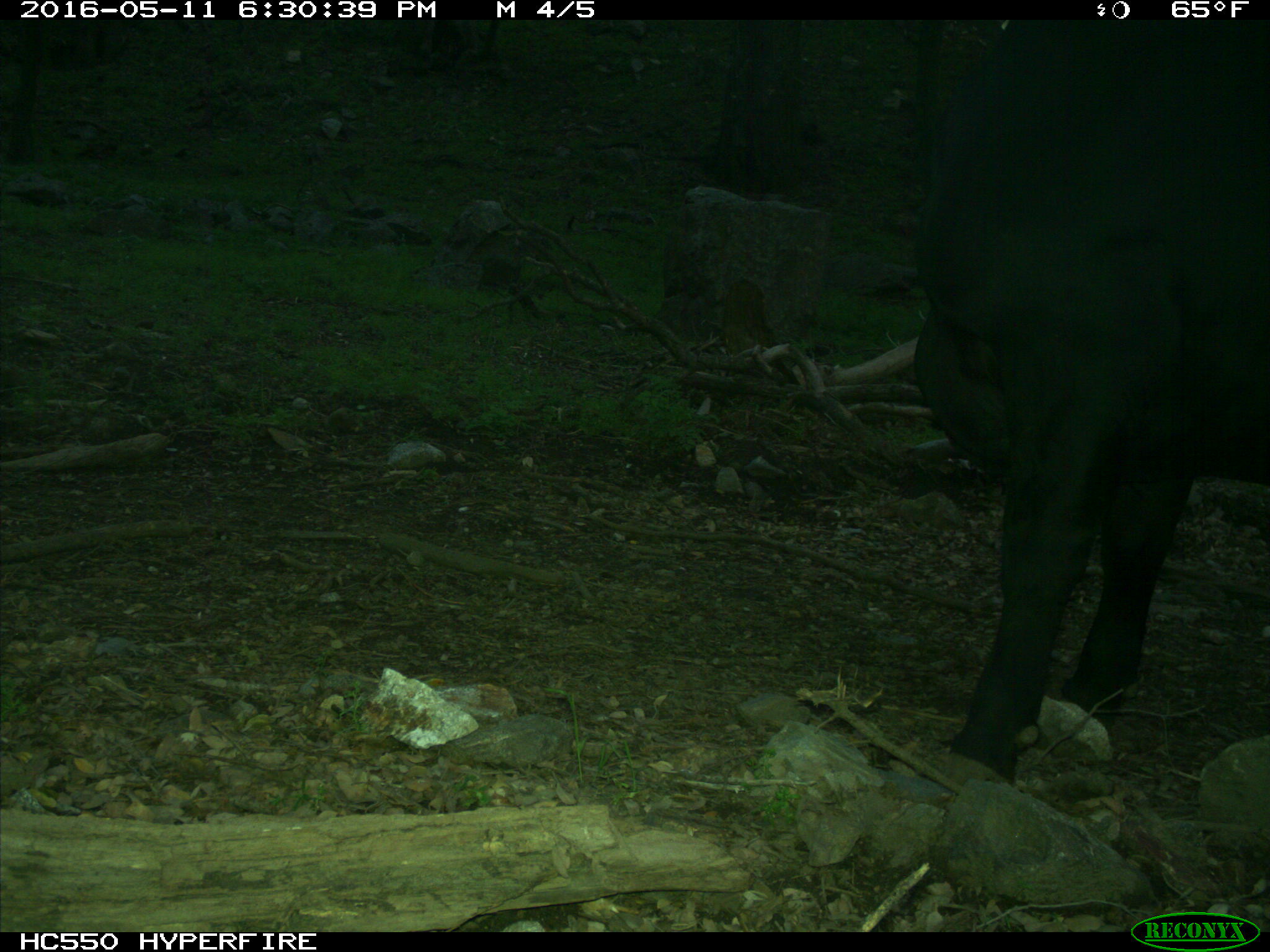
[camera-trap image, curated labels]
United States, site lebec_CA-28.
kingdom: Animalia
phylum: Chordata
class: Mammalia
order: Artiodactyla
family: Bovidae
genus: Bos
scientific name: Bos taurus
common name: domestic cow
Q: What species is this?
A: Bos taurus (domestic cow).